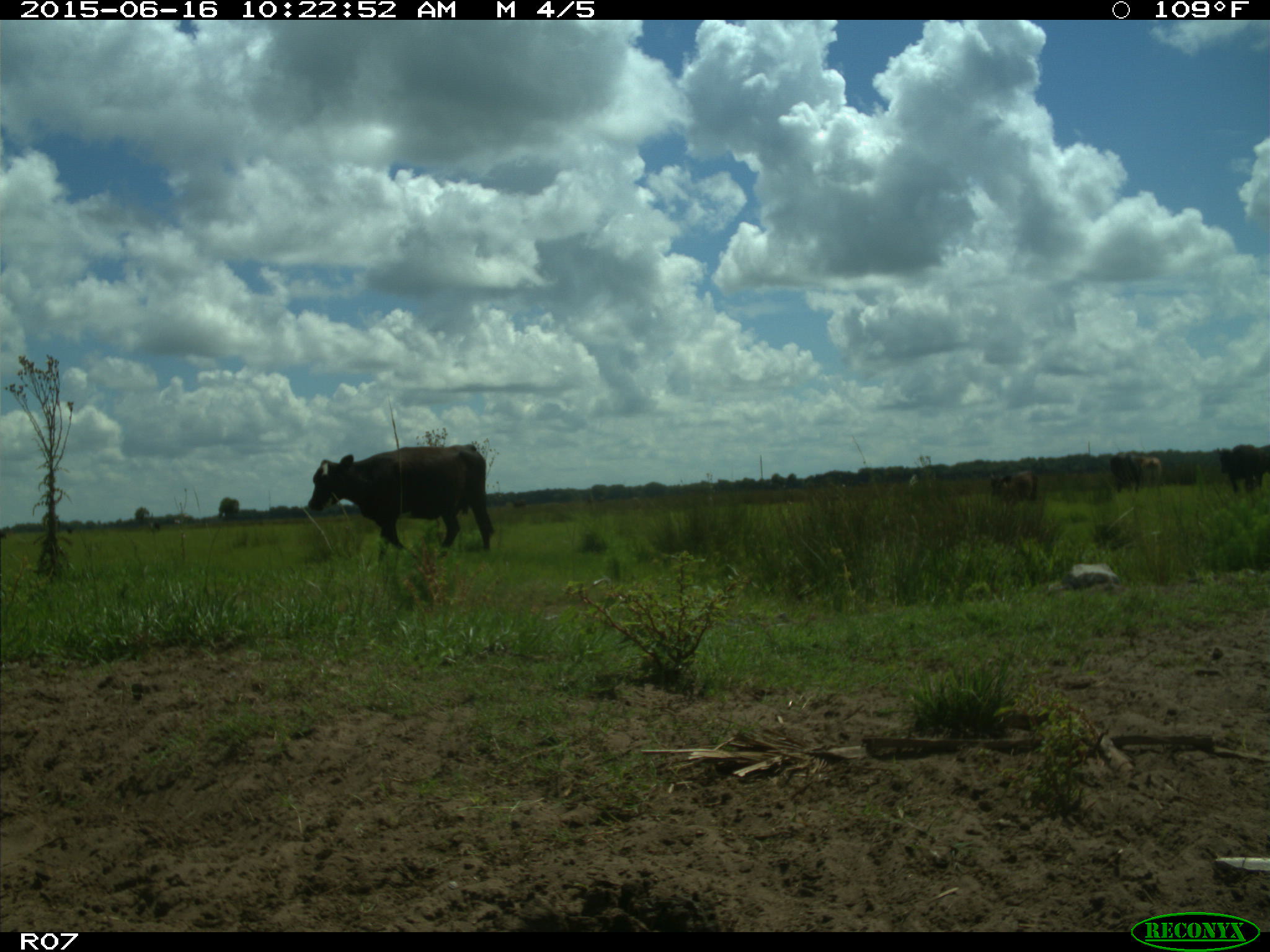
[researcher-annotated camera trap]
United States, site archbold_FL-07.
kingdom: Animalia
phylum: Chordata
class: Mammalia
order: Artiodactyla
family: Bovidae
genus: Bos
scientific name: Bos taurus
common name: domestic cow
Bos taurus (domestic cow).